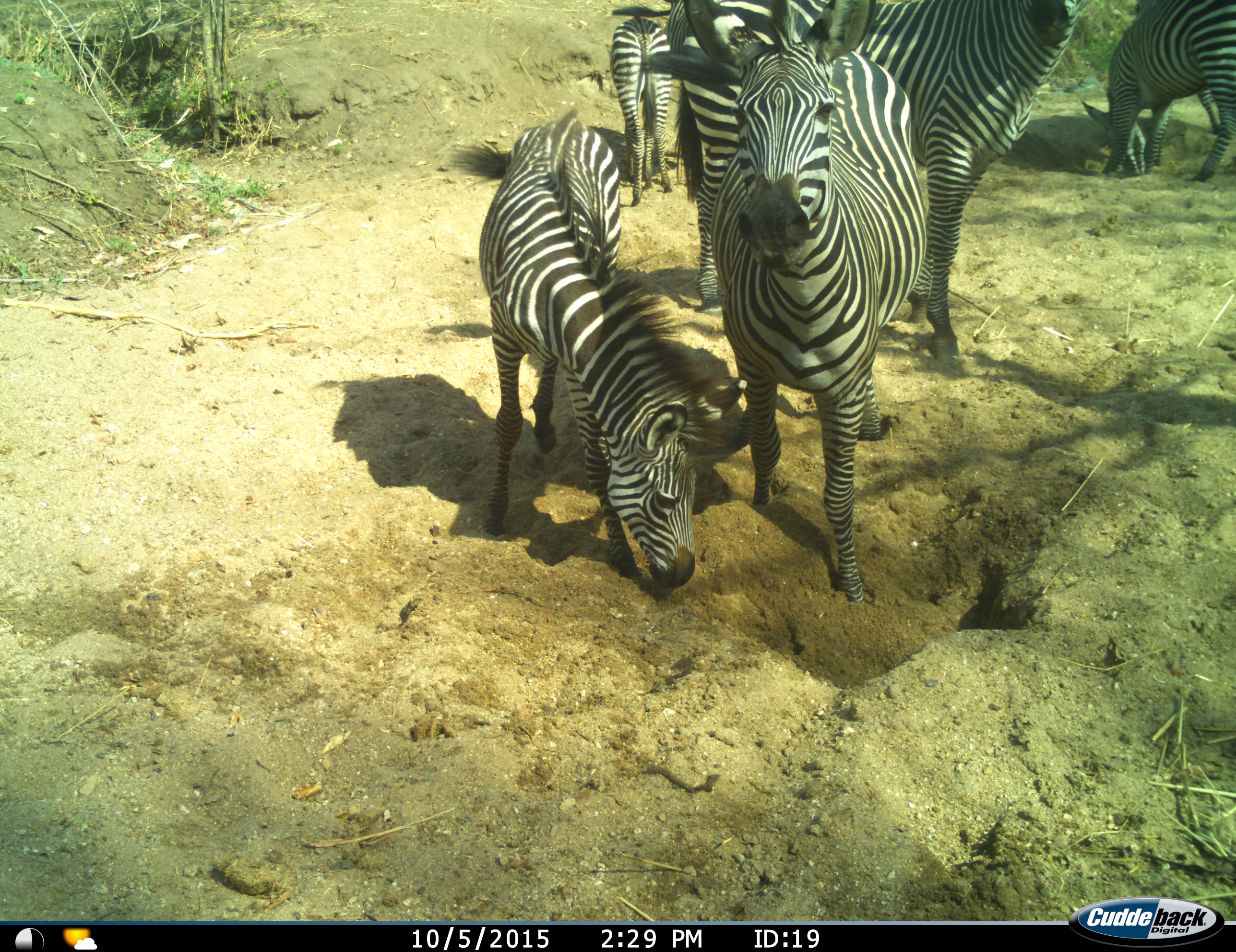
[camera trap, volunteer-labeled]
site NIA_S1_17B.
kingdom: Animalia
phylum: Chordata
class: Mammalia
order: Perissodactyla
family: Equidae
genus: Equus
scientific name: Equus quagga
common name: plains zebra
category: zebraplains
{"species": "zebraplains (plains zebra) (Equus quagga)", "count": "5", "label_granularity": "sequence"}